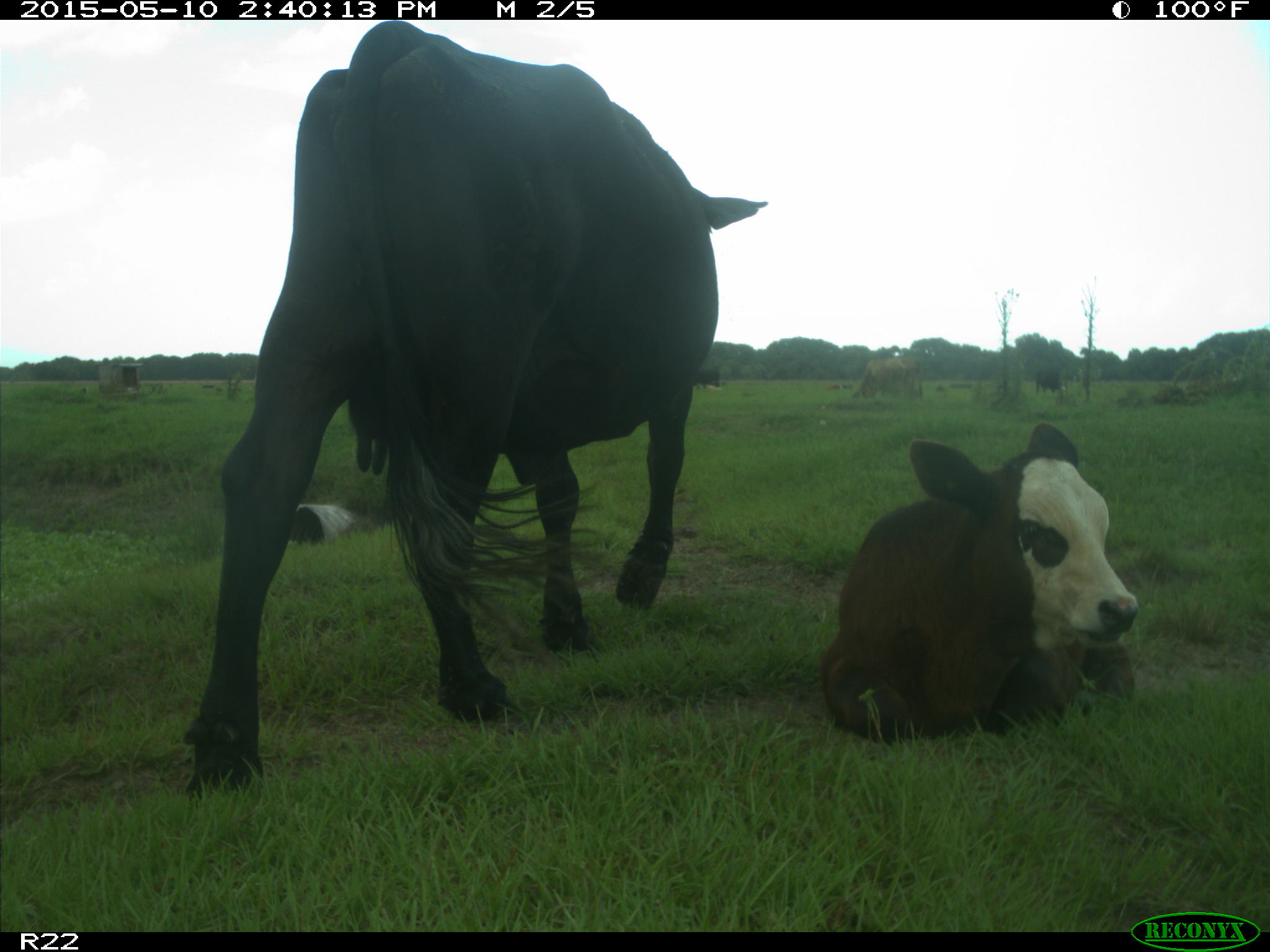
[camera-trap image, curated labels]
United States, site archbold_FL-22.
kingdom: Animalia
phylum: Chordata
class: Mammalia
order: Artiodactyla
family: Bovidae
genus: Bos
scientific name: Bos taurus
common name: domestic cow